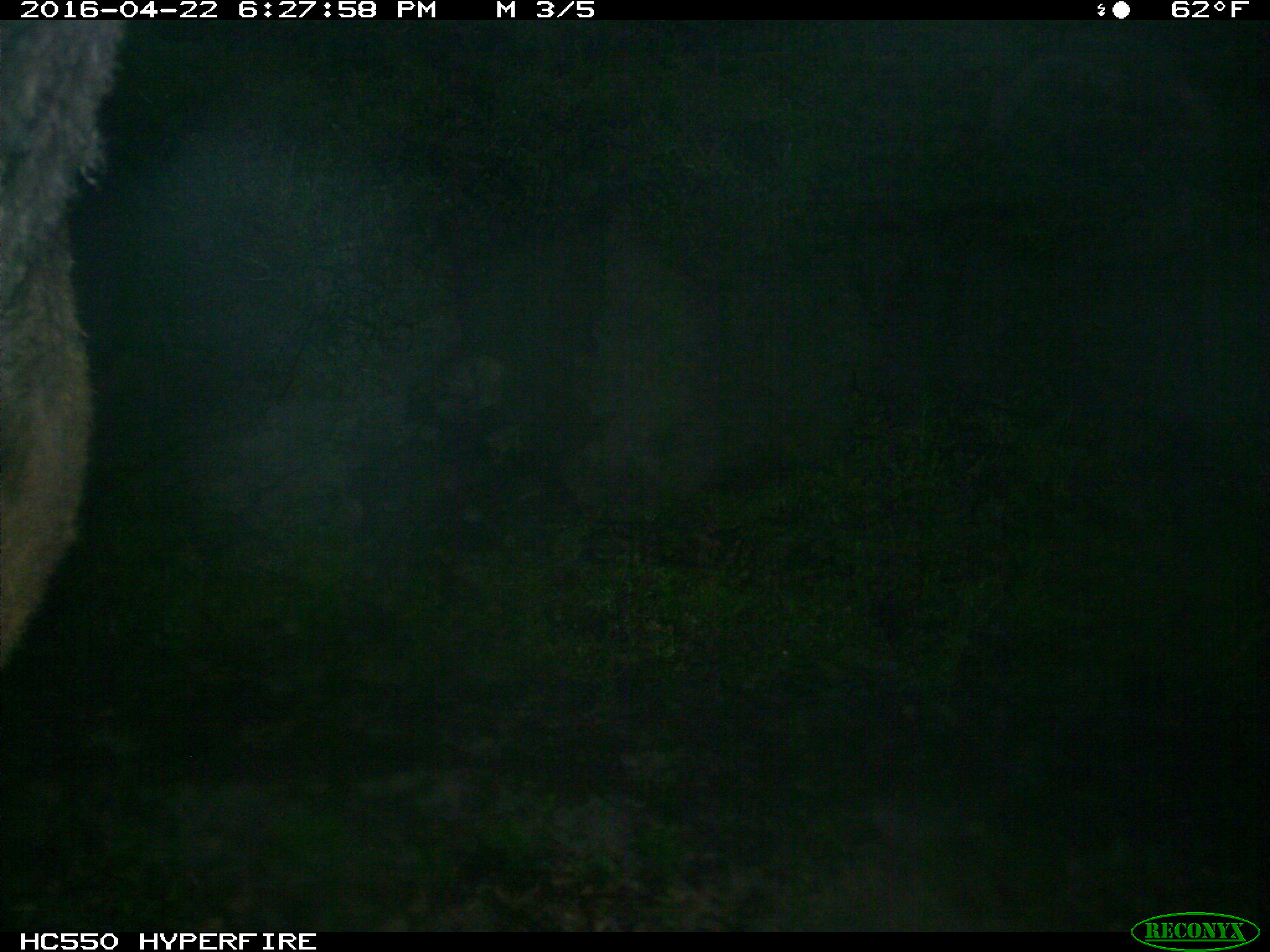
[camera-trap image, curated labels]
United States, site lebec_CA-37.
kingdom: Animalia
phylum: Chordata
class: Mammalia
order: Artiodactyla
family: Bovidae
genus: Bos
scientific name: Bos taurus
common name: domestic cow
Bos taurus (domestic cow).